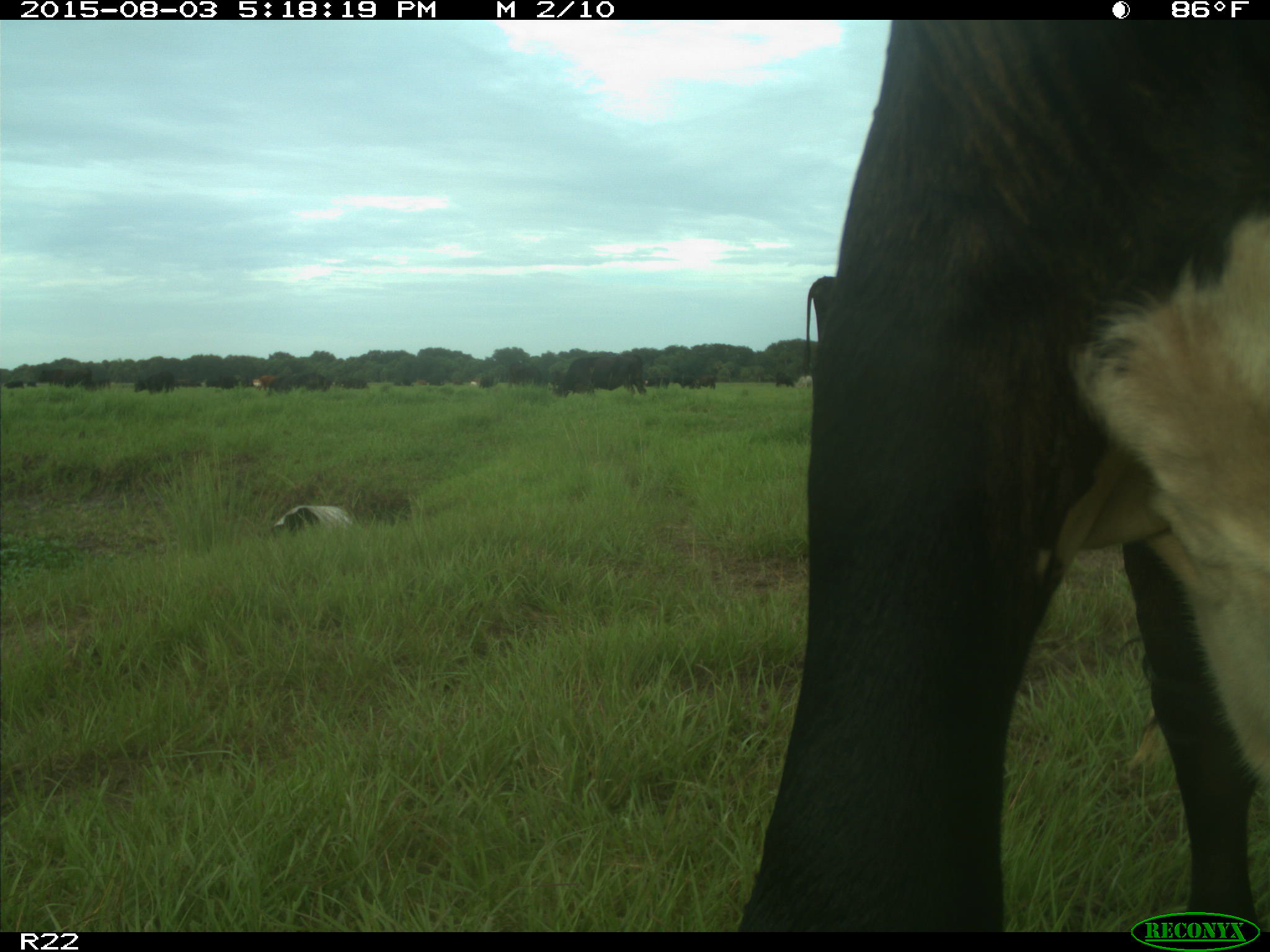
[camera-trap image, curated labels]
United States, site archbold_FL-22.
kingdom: Animalia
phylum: Chordata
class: Mammalia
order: Artiodactyla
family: Bovidae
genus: Bos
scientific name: Bos taurus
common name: domestic cow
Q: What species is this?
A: Bos taurus (domestic cow).